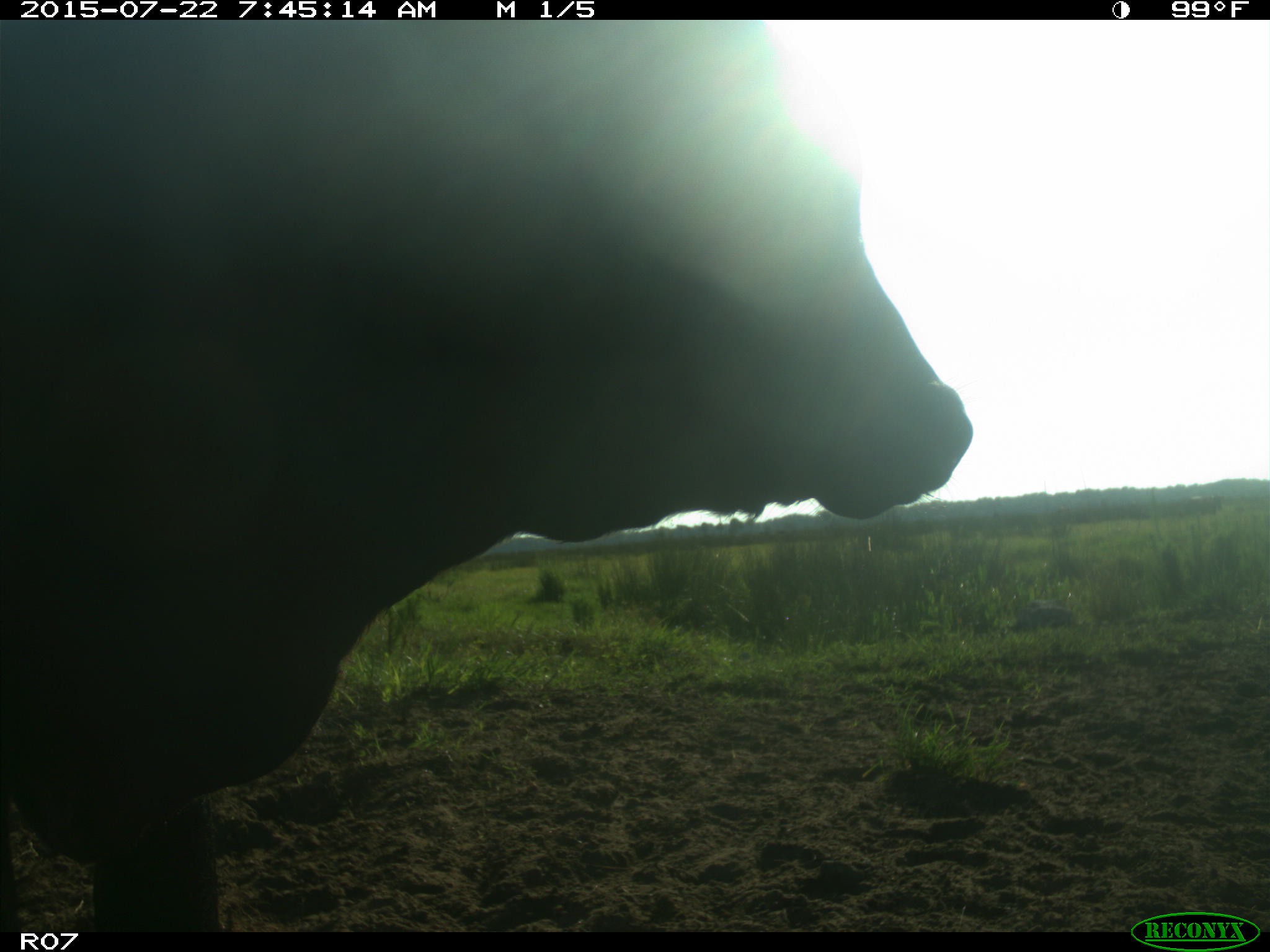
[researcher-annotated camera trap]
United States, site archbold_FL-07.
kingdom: Animalia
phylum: Chordata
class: Mammalia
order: Artiodactyla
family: Cervidae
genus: Odocoileus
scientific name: Odocoileus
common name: deer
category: unidentified deer